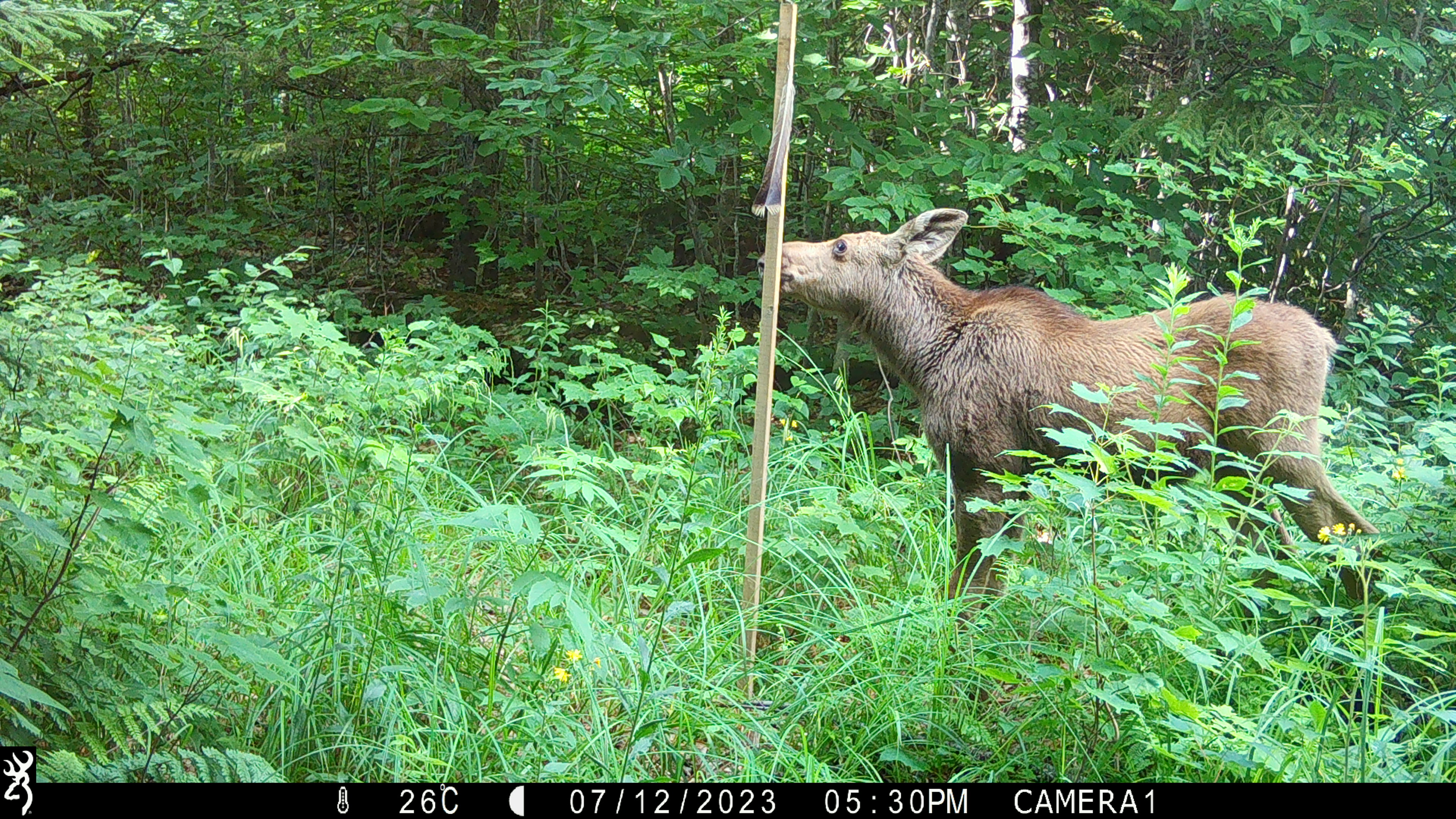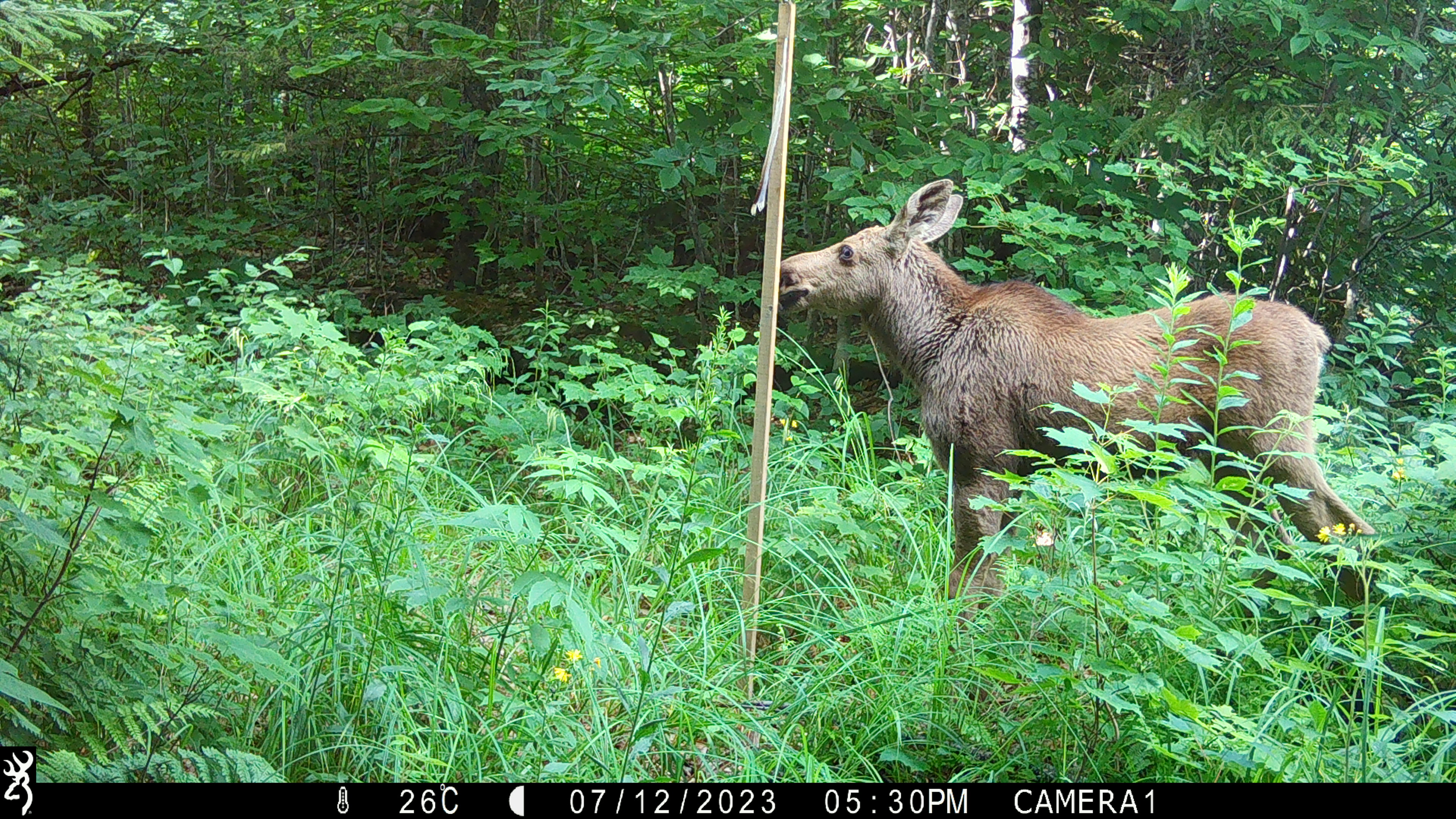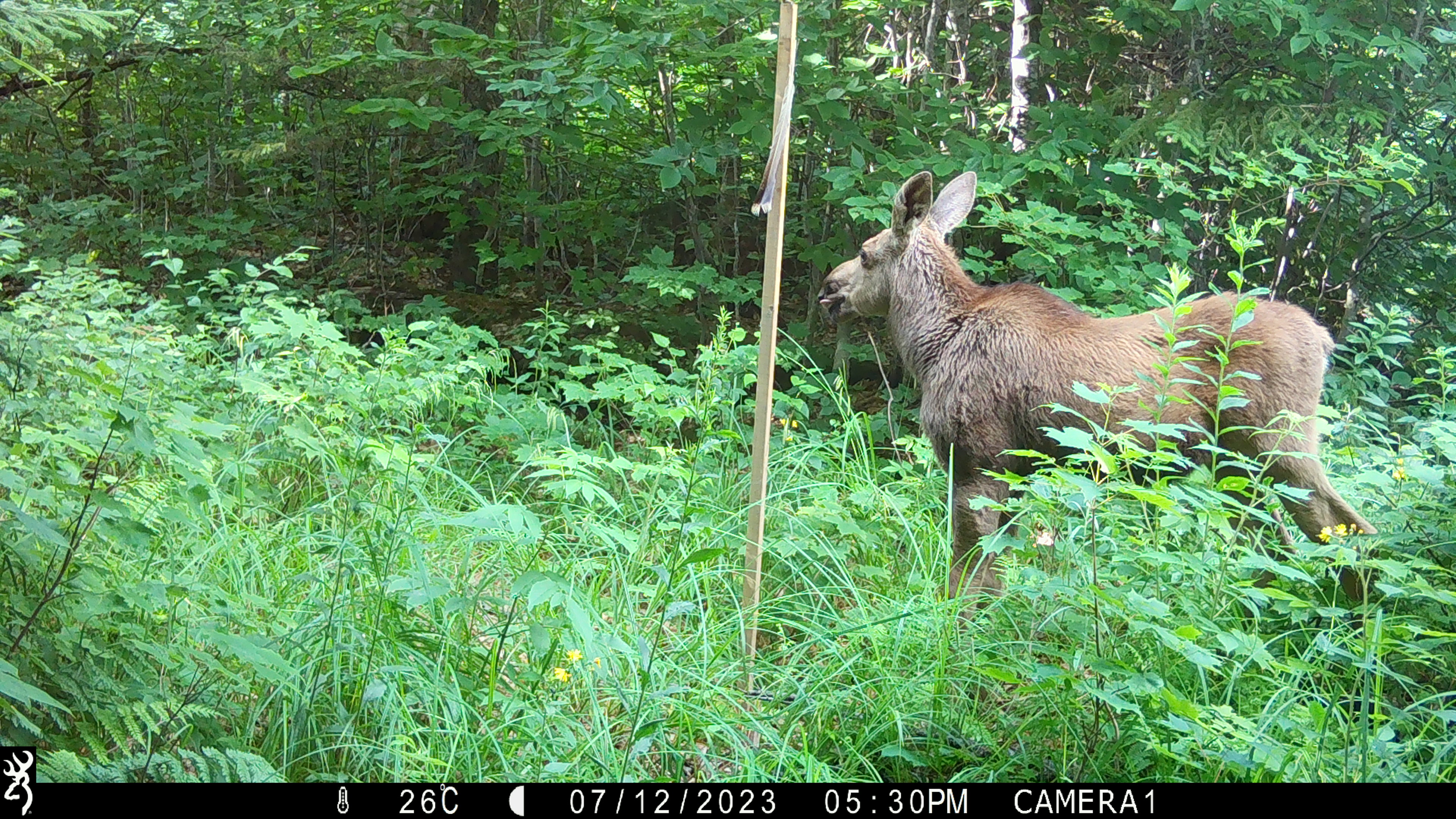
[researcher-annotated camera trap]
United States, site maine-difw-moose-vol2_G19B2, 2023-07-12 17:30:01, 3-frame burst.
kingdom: Animalia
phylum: Chordata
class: Mammalia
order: Artiodactyla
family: Cervidae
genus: Alces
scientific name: Alces alces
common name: moose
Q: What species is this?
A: Moose (Alces alces).